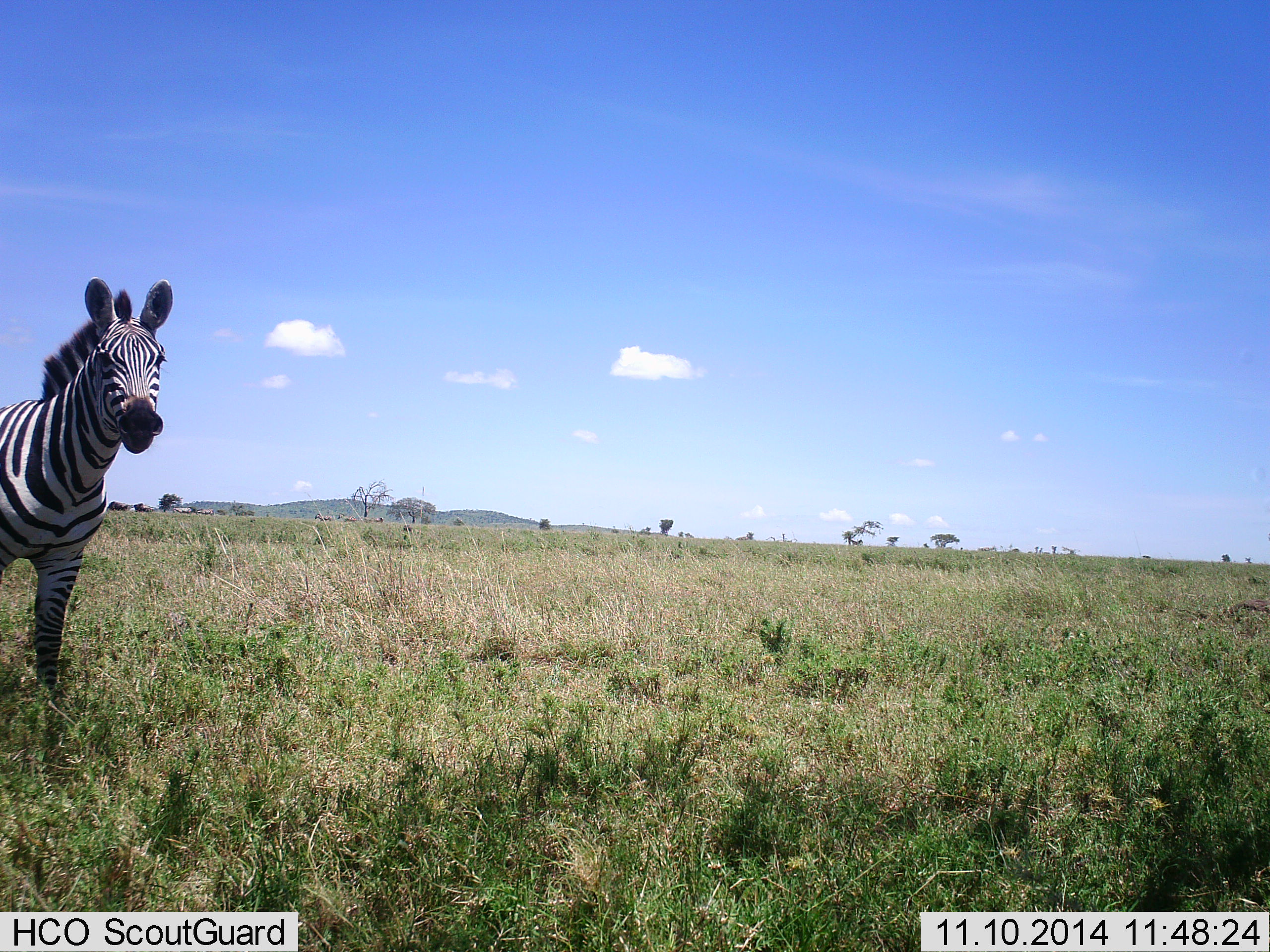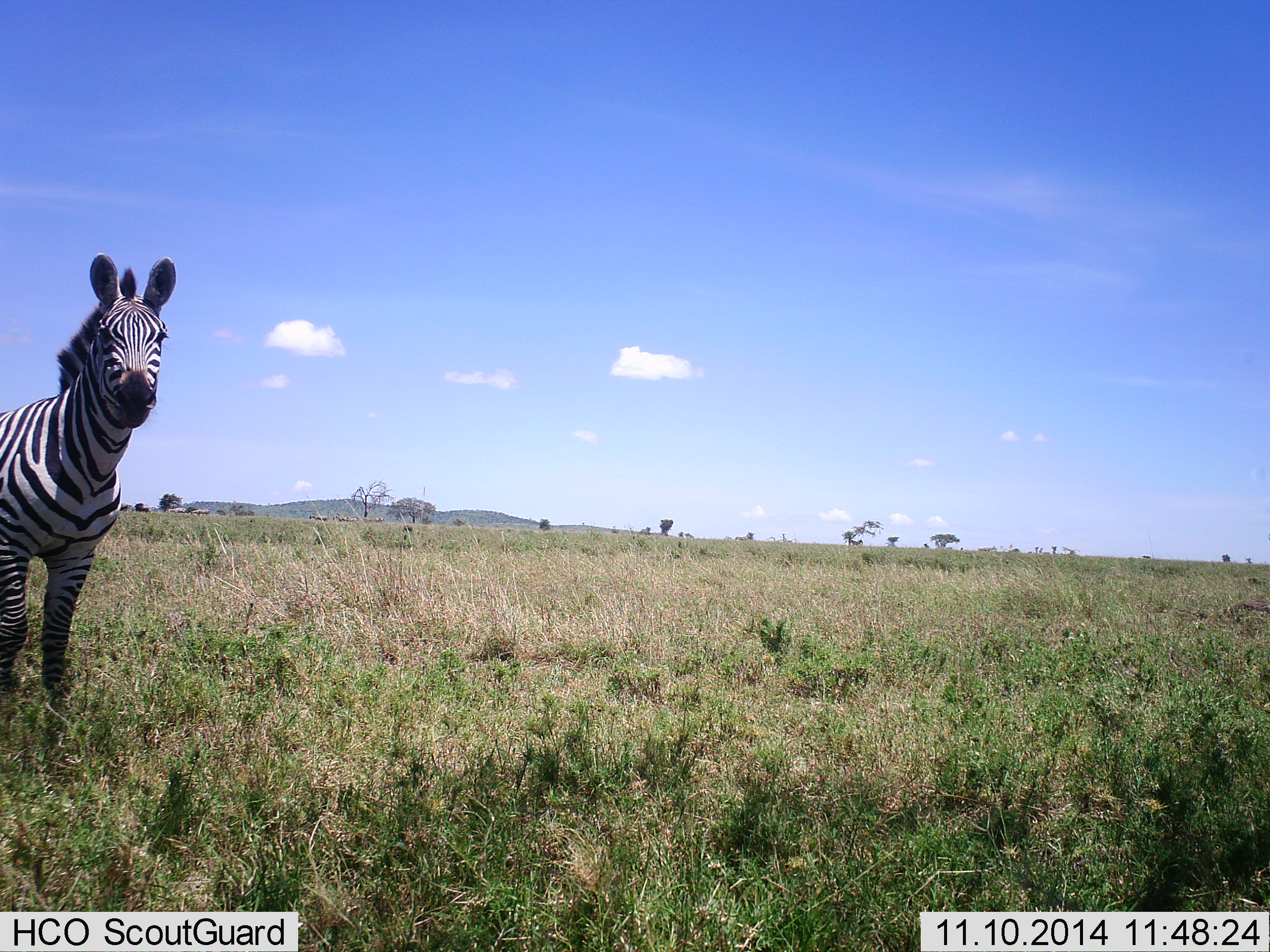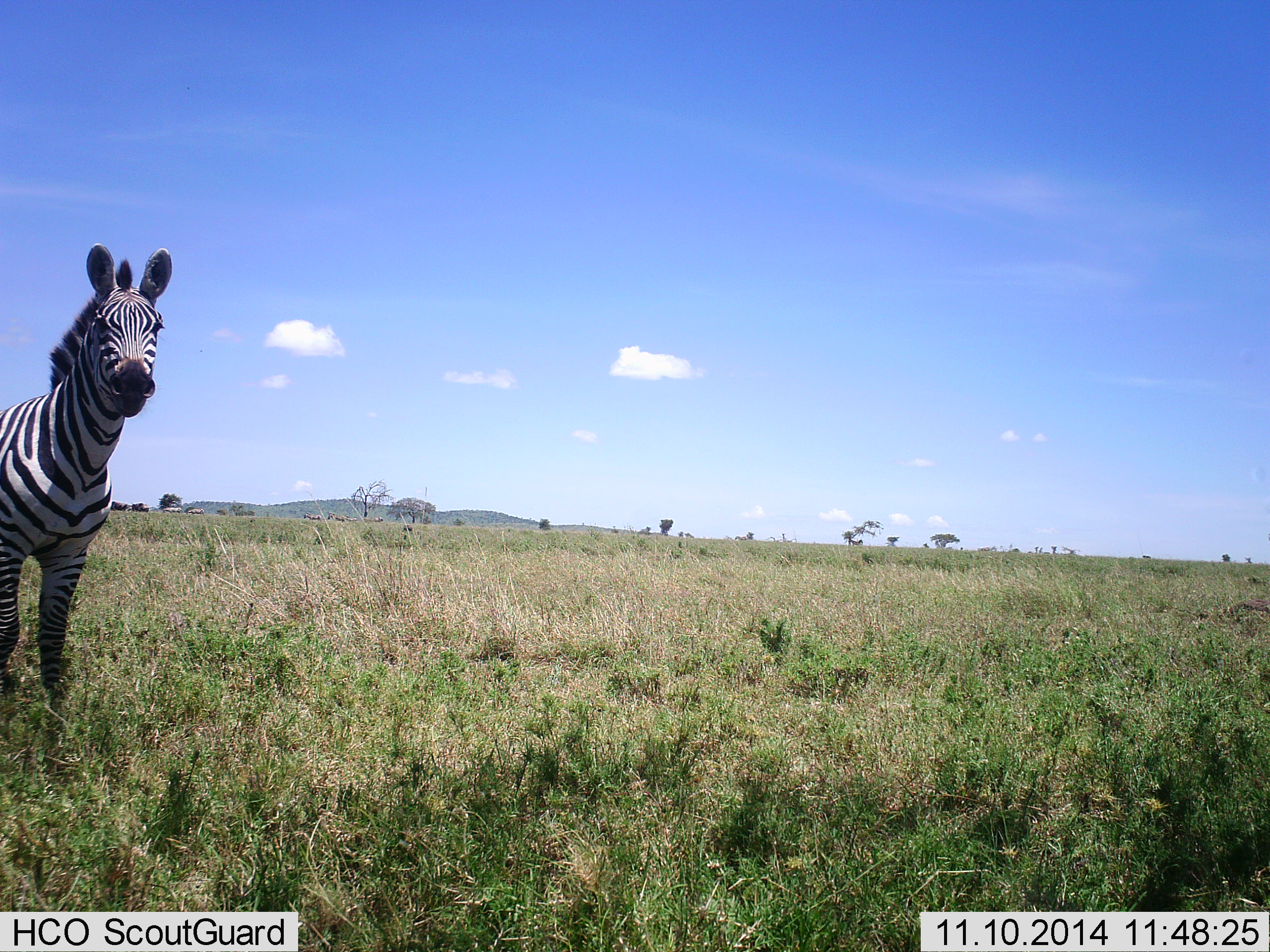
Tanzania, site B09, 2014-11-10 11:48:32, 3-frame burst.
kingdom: Animalia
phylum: Chordata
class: Mammalia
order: Perissodactyla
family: Equidae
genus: Equus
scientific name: Equus quagga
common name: plains zebra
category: zebra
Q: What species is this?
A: Zebra (plains zebra) (Equus quagga).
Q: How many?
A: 1.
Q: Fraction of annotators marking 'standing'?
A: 90%.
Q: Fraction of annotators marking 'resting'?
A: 0%.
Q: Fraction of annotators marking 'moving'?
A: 20%.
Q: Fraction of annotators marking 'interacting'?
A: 0%.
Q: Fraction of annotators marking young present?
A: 0%.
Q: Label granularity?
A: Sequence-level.